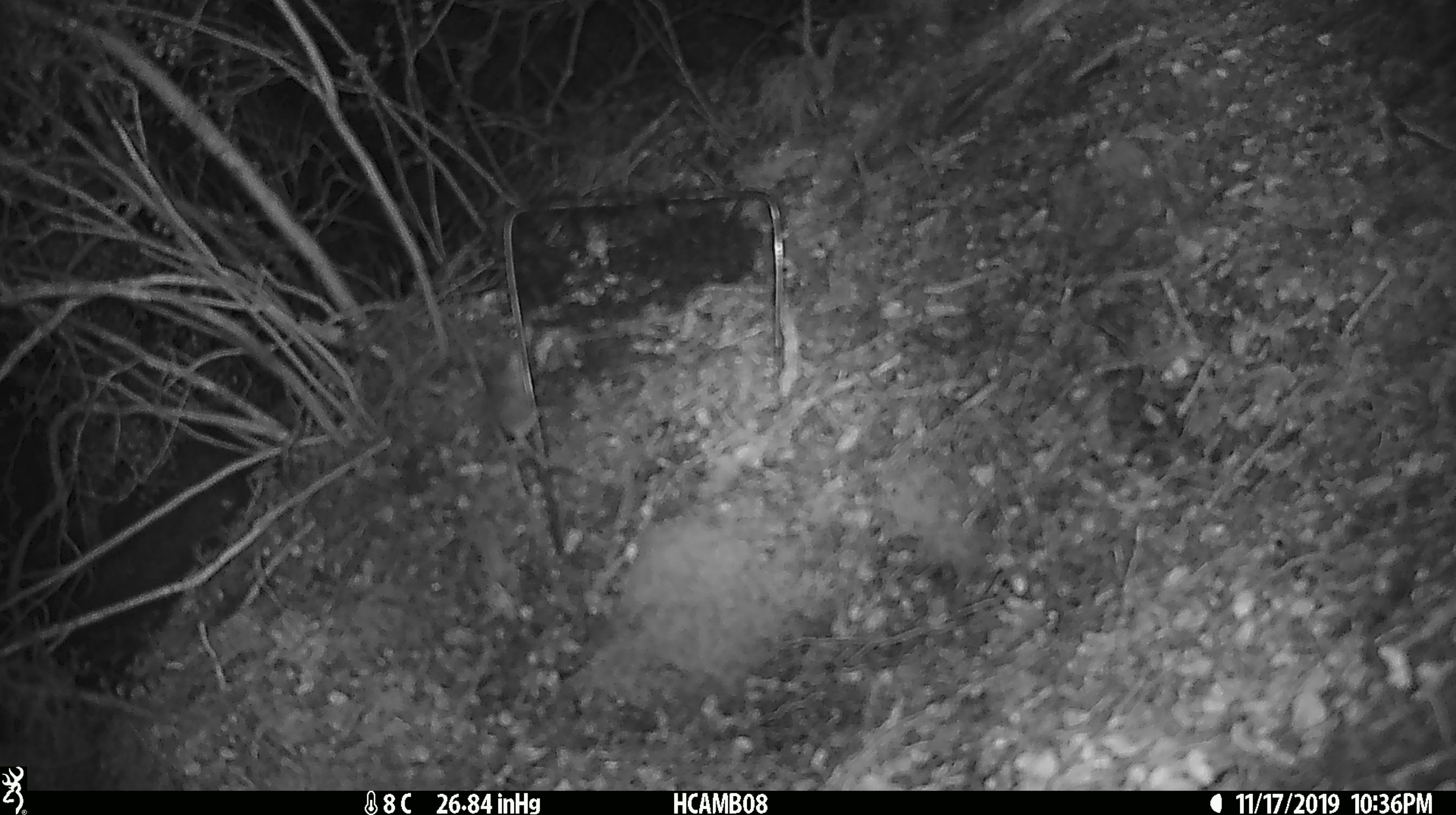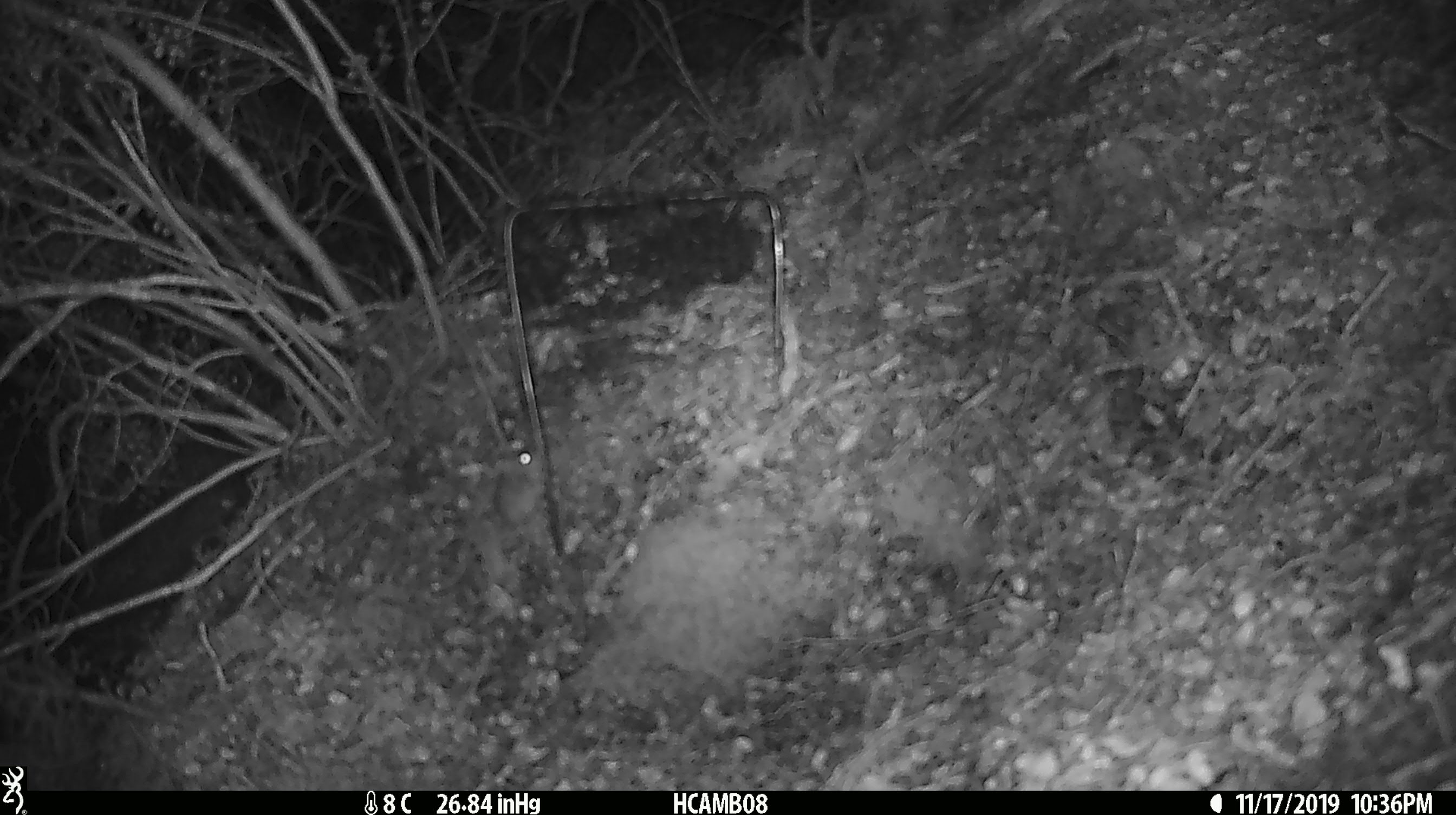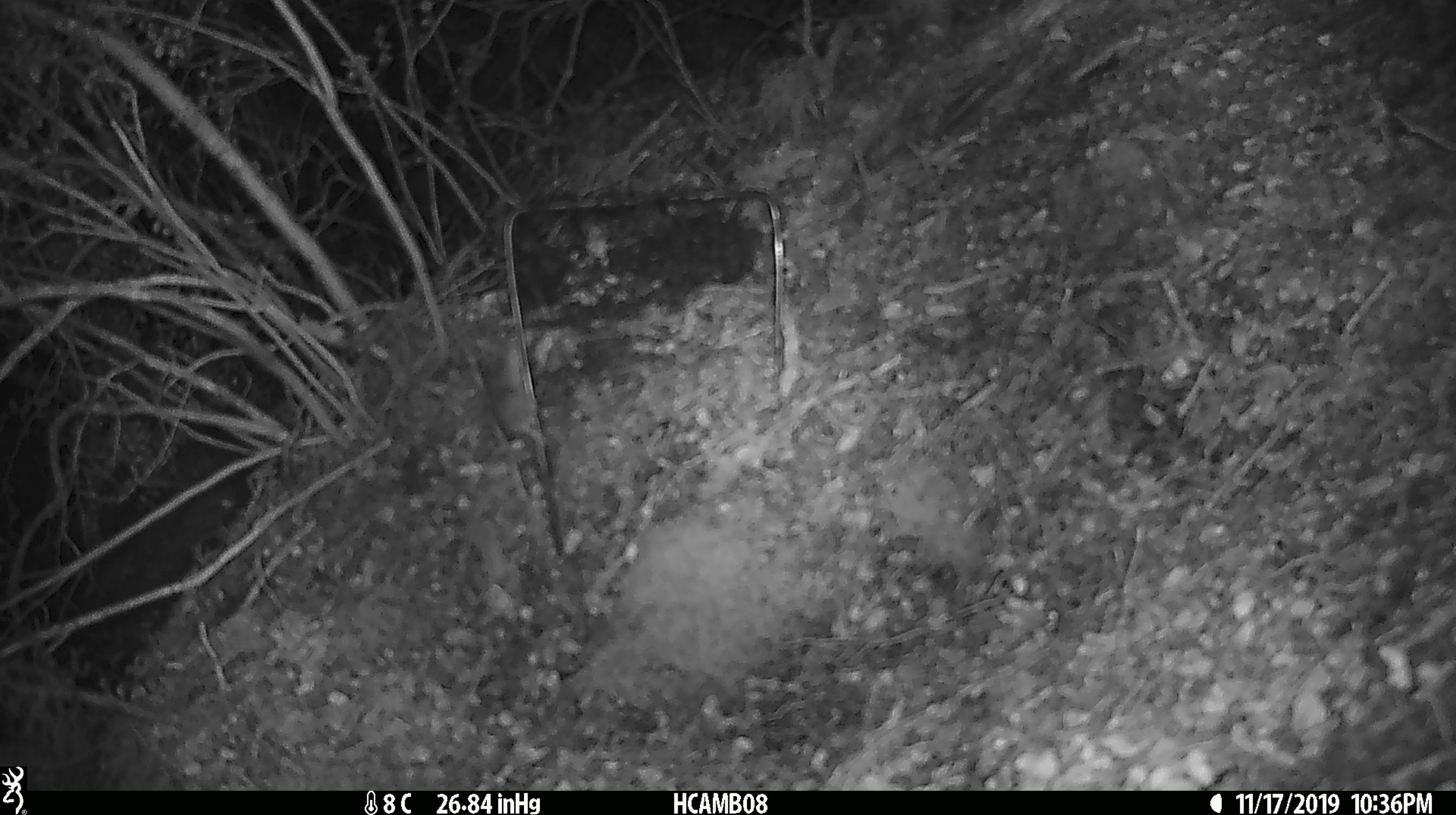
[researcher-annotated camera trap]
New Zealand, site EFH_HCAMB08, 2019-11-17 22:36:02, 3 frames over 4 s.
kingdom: Animalia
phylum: Chordata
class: Mammalia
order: Rodentia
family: Muridae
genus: Mus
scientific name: Mus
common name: mouse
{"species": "mouse (Mus)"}